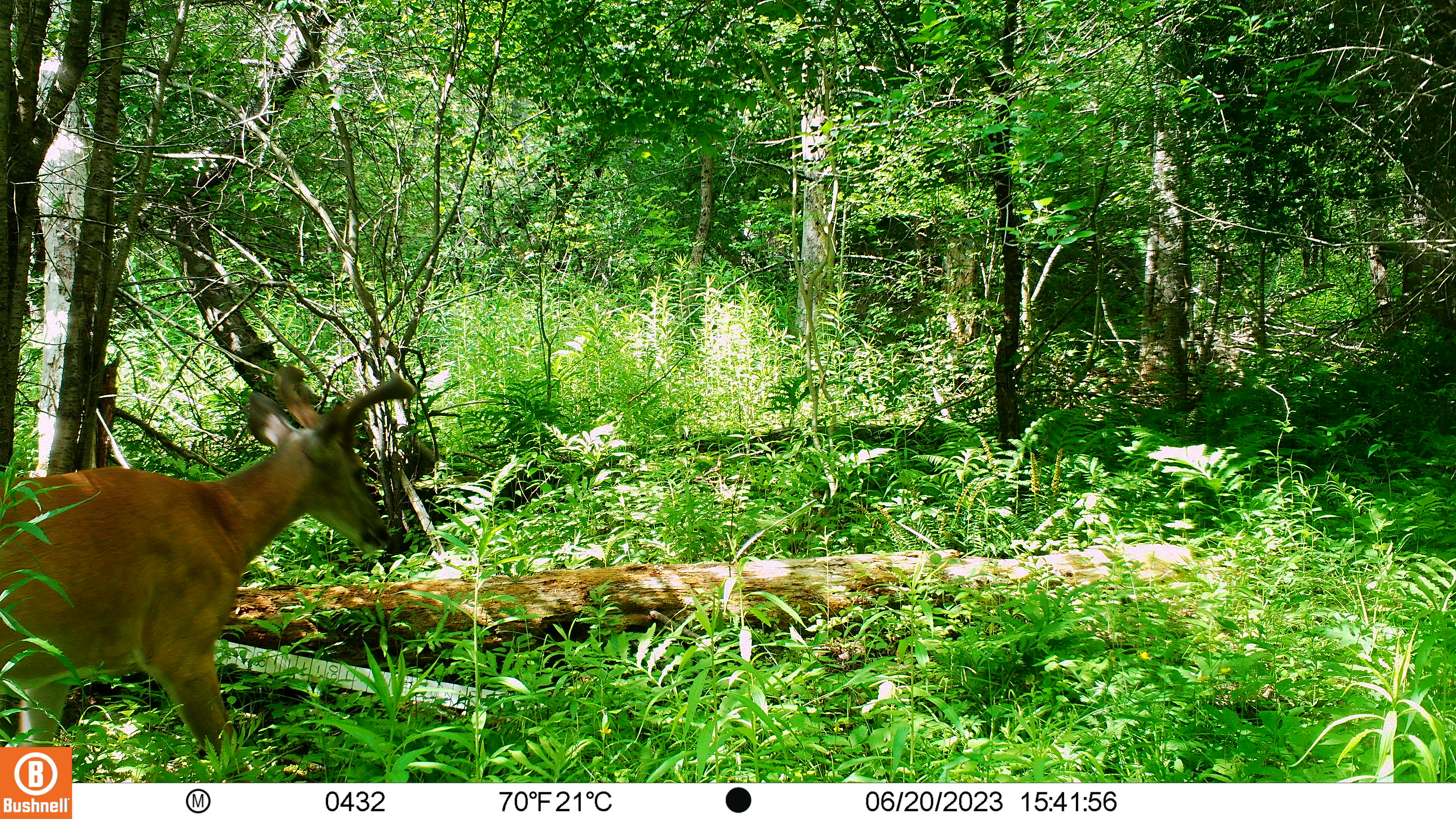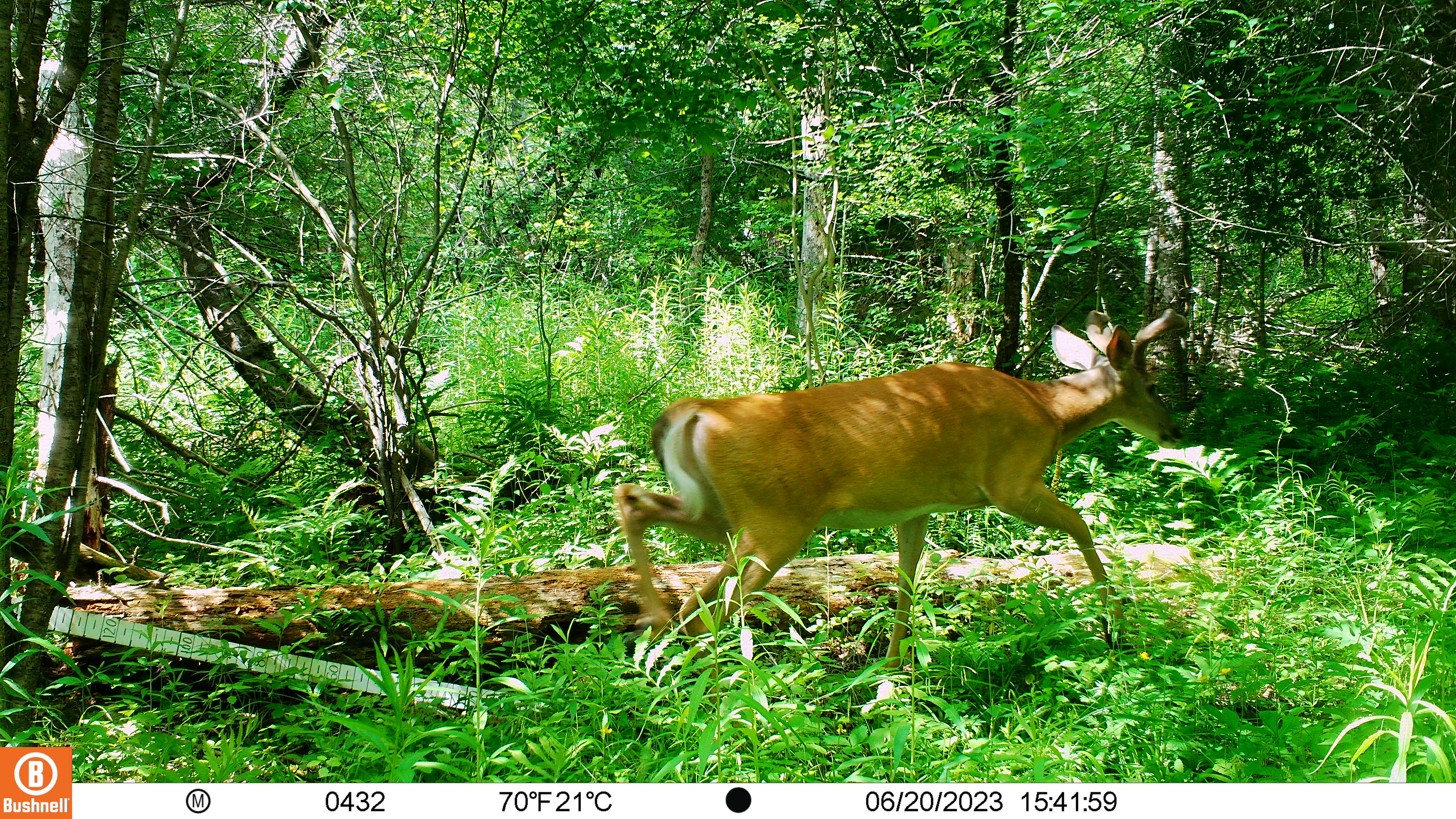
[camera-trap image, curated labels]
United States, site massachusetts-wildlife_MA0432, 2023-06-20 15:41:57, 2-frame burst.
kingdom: Animalia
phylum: Chordata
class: Mammalia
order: Artiodactyla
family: Cervidae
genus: Odocoileus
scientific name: Odocoileus virginianus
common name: white-tailed deer